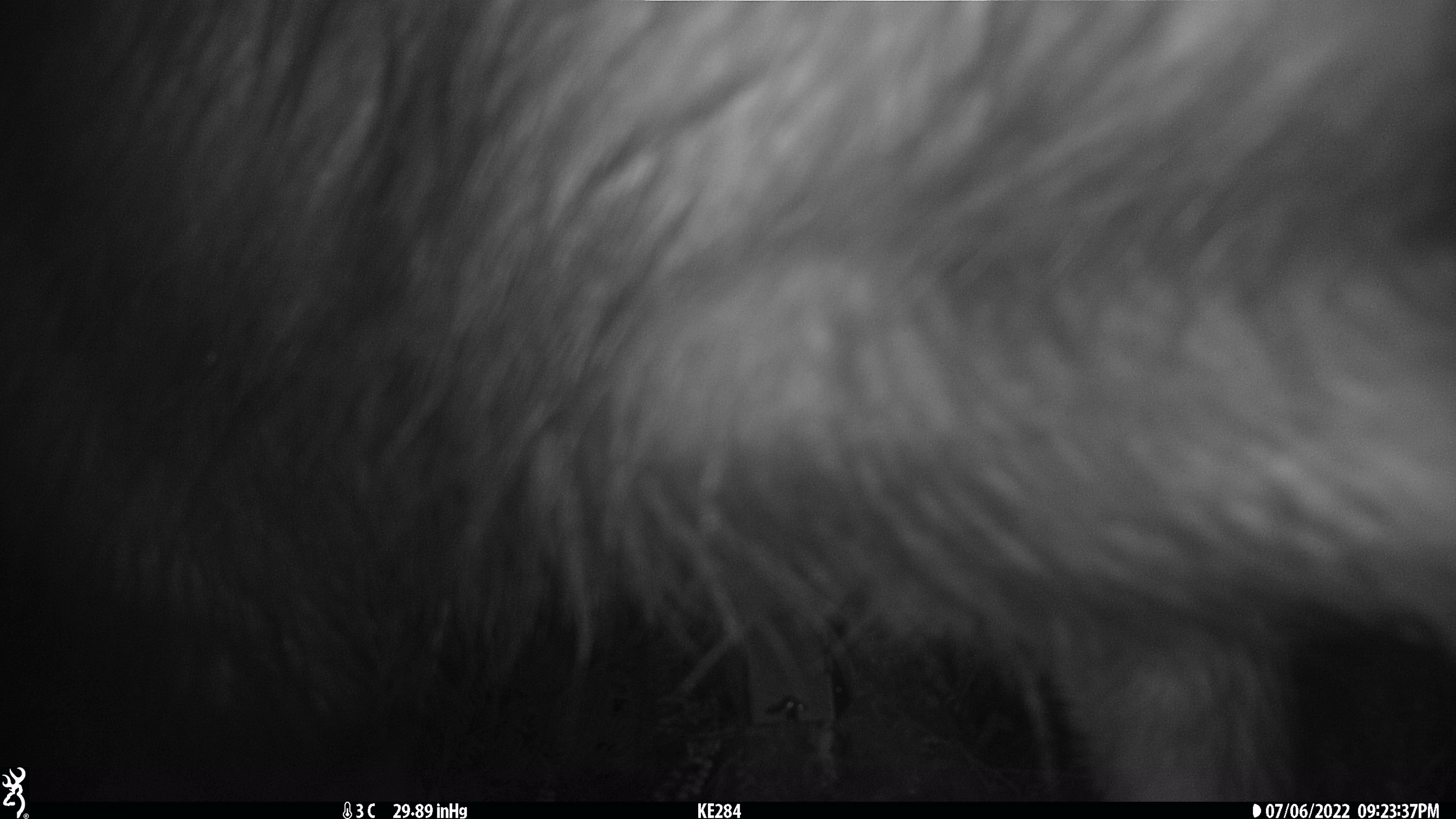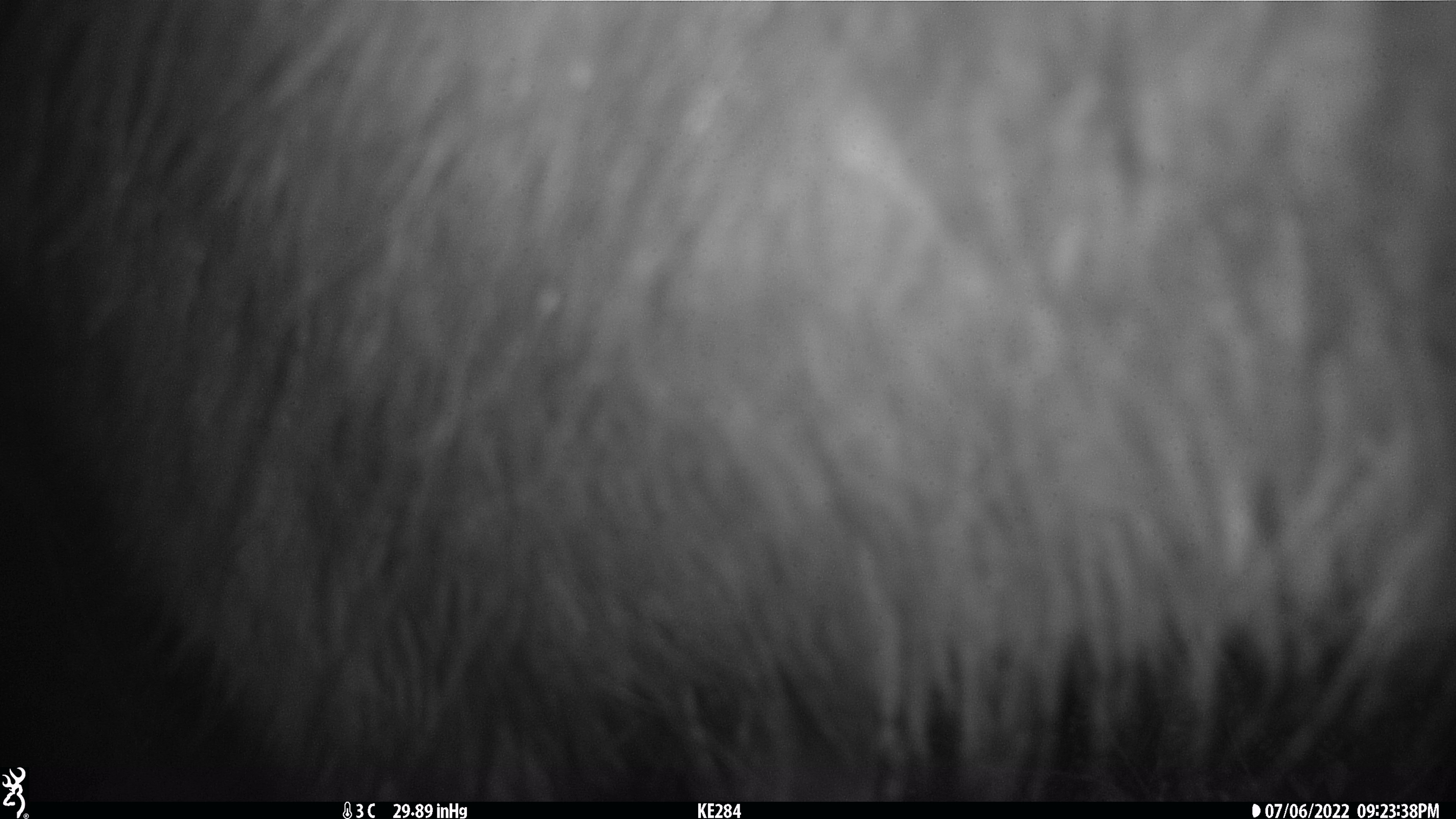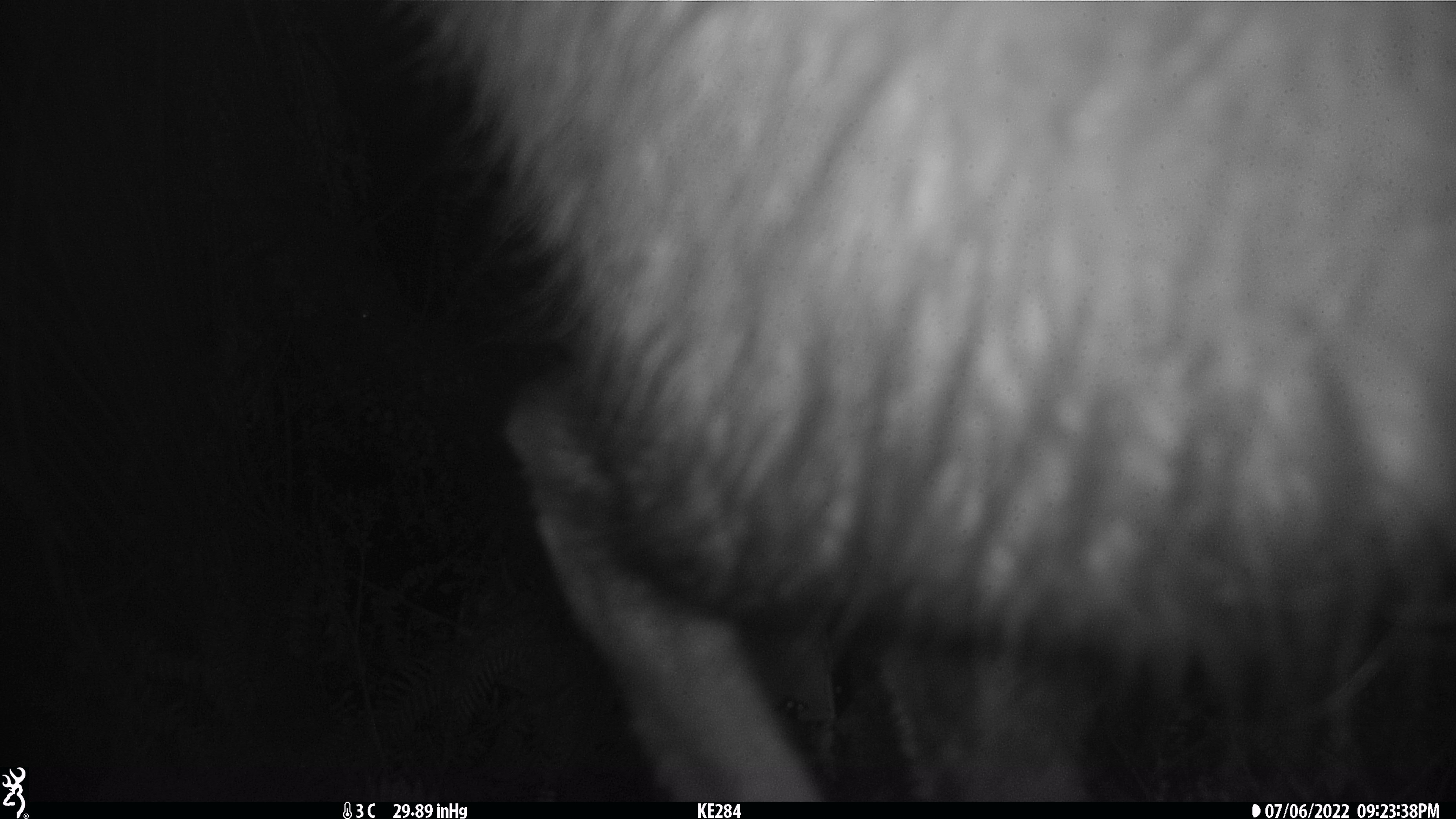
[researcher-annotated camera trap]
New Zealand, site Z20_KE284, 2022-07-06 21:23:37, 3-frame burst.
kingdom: Animalia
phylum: Chordata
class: Mammalia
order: Artiodactyla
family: Bovidae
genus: Rupicapra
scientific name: Rupicapra rupicapra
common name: alpine chamois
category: chamois